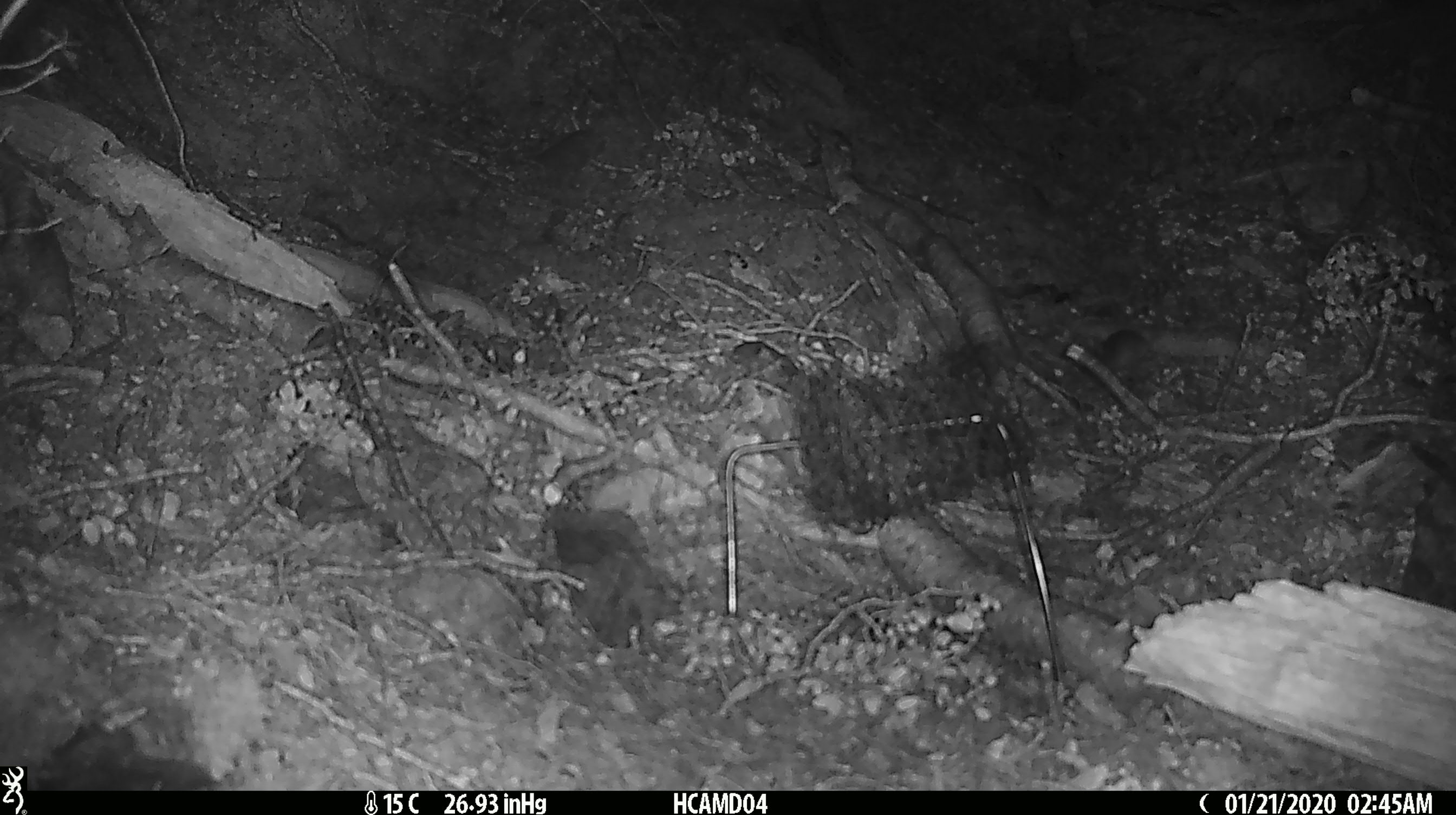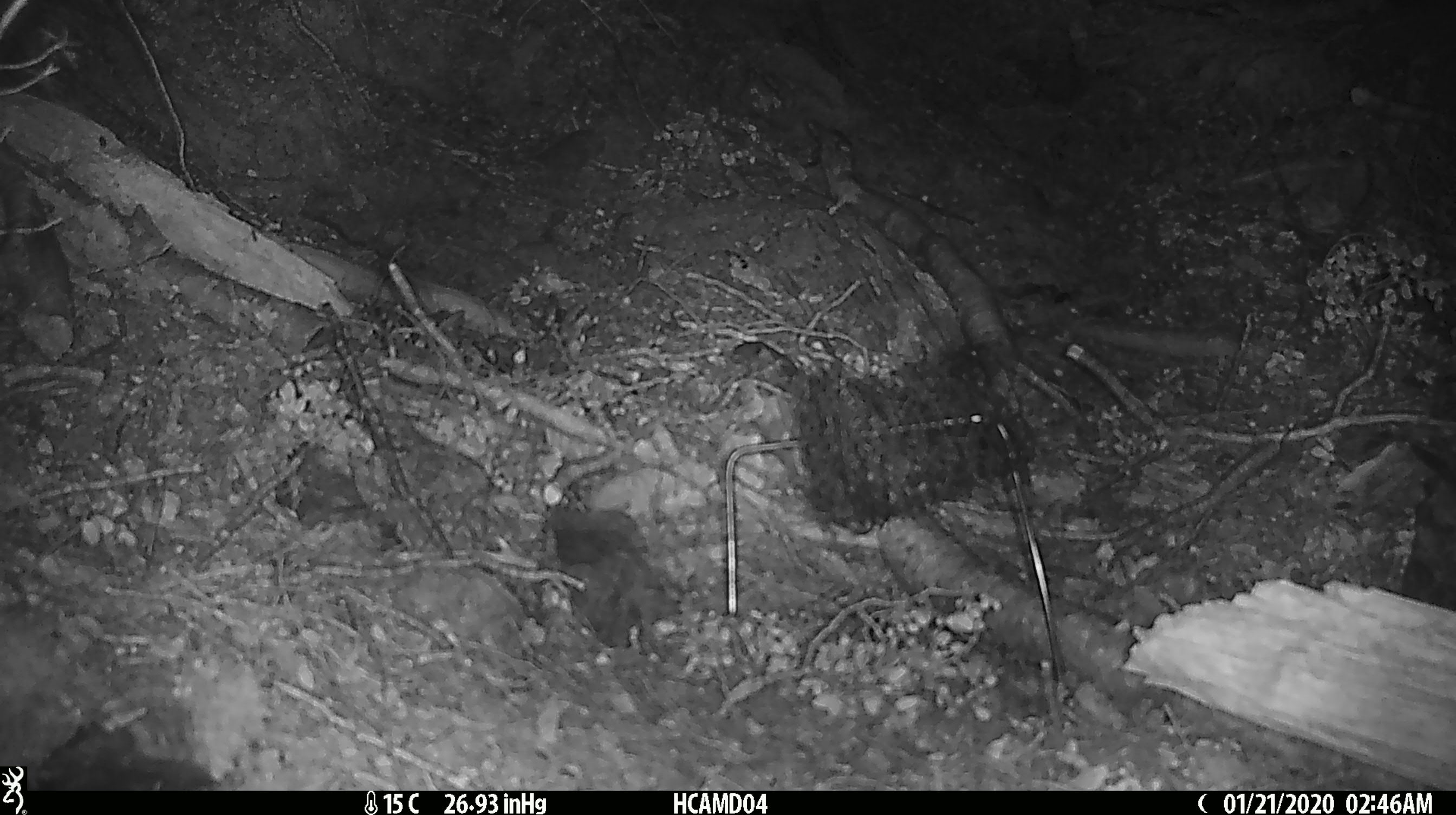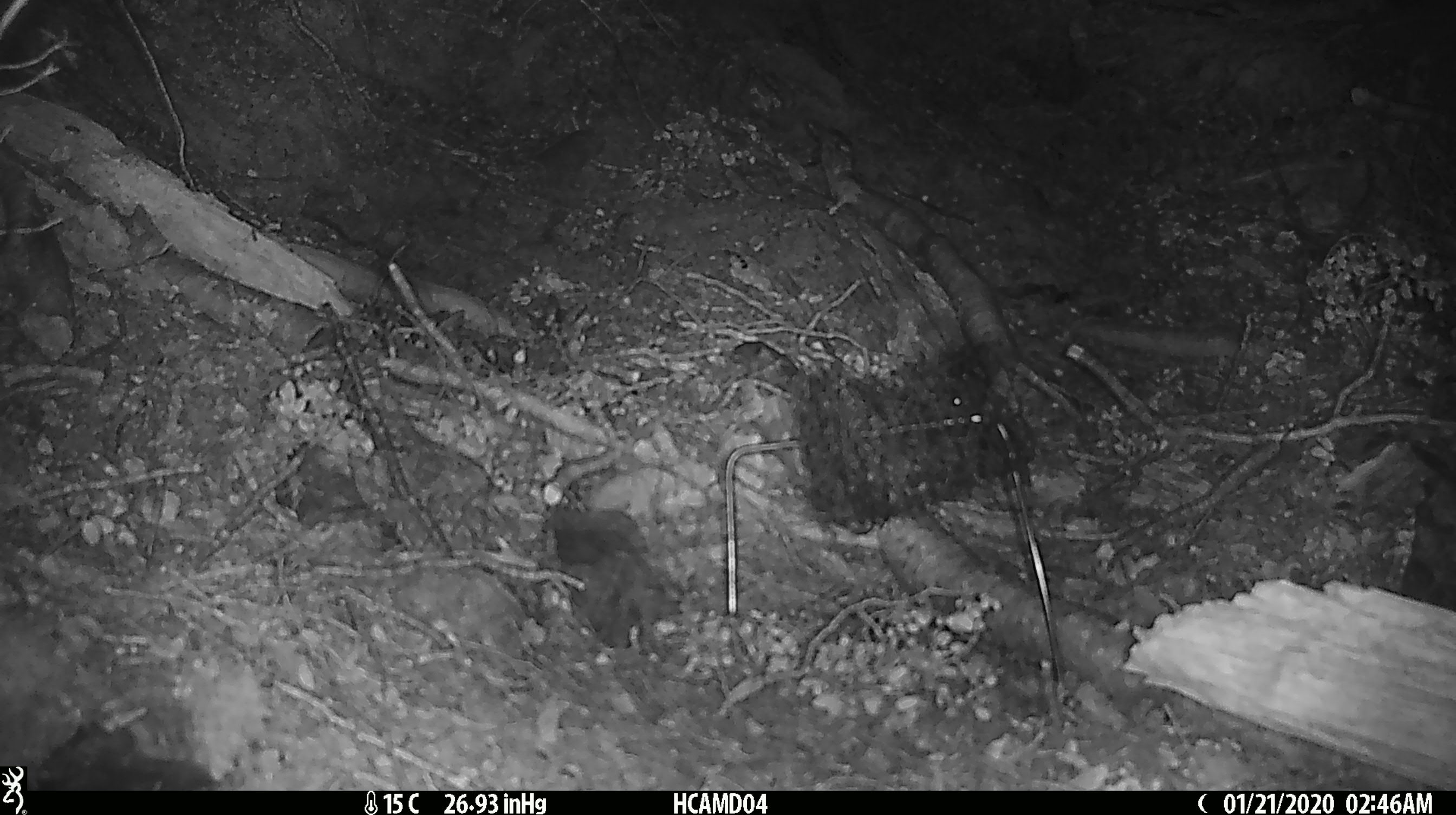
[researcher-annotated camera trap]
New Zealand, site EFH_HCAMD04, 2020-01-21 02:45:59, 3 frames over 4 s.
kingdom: Animalia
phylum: Chordata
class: Mammalia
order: Rodentia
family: Muridae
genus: Mus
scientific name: Mus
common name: mouse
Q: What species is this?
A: Mouse (Mus).